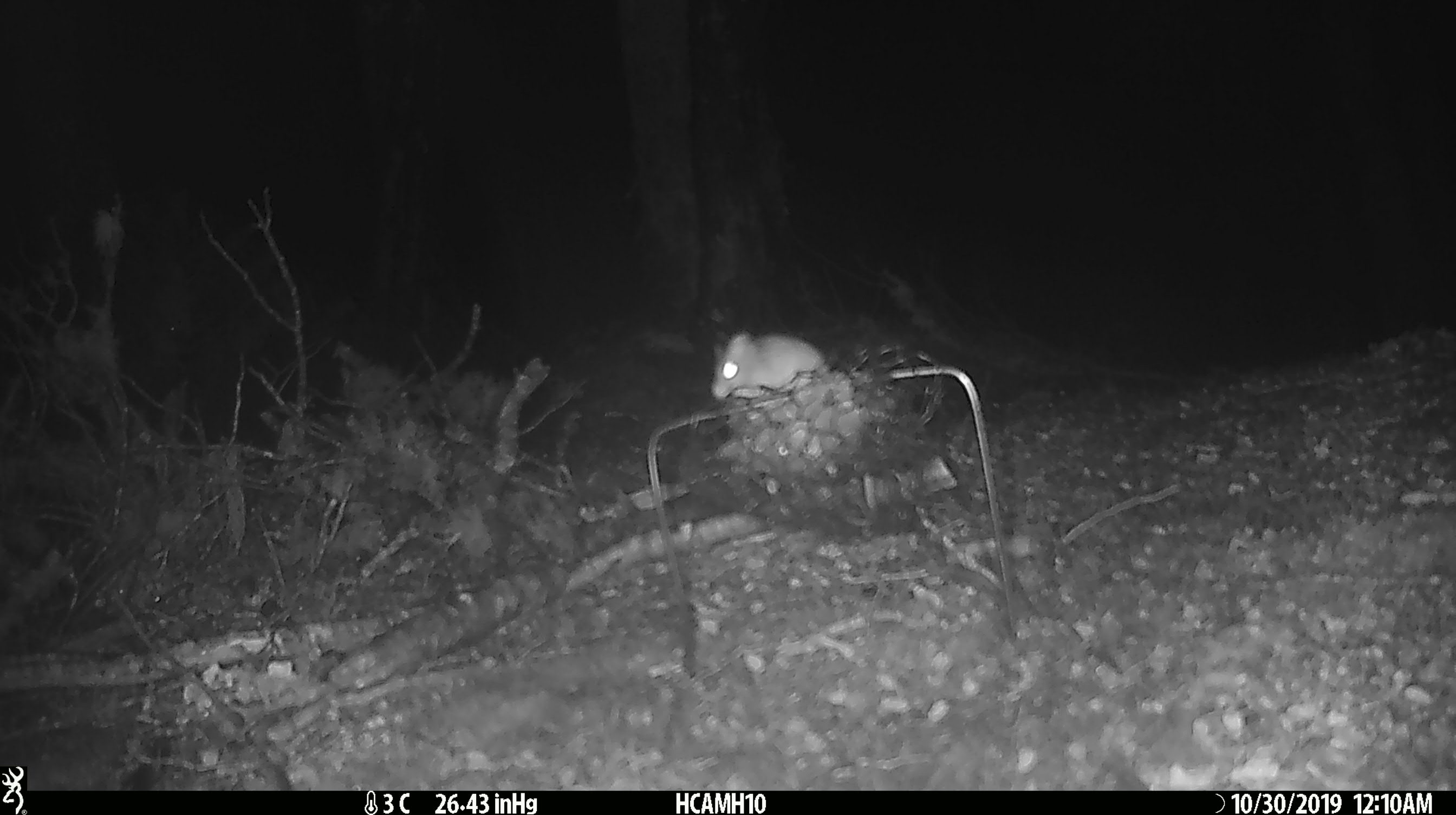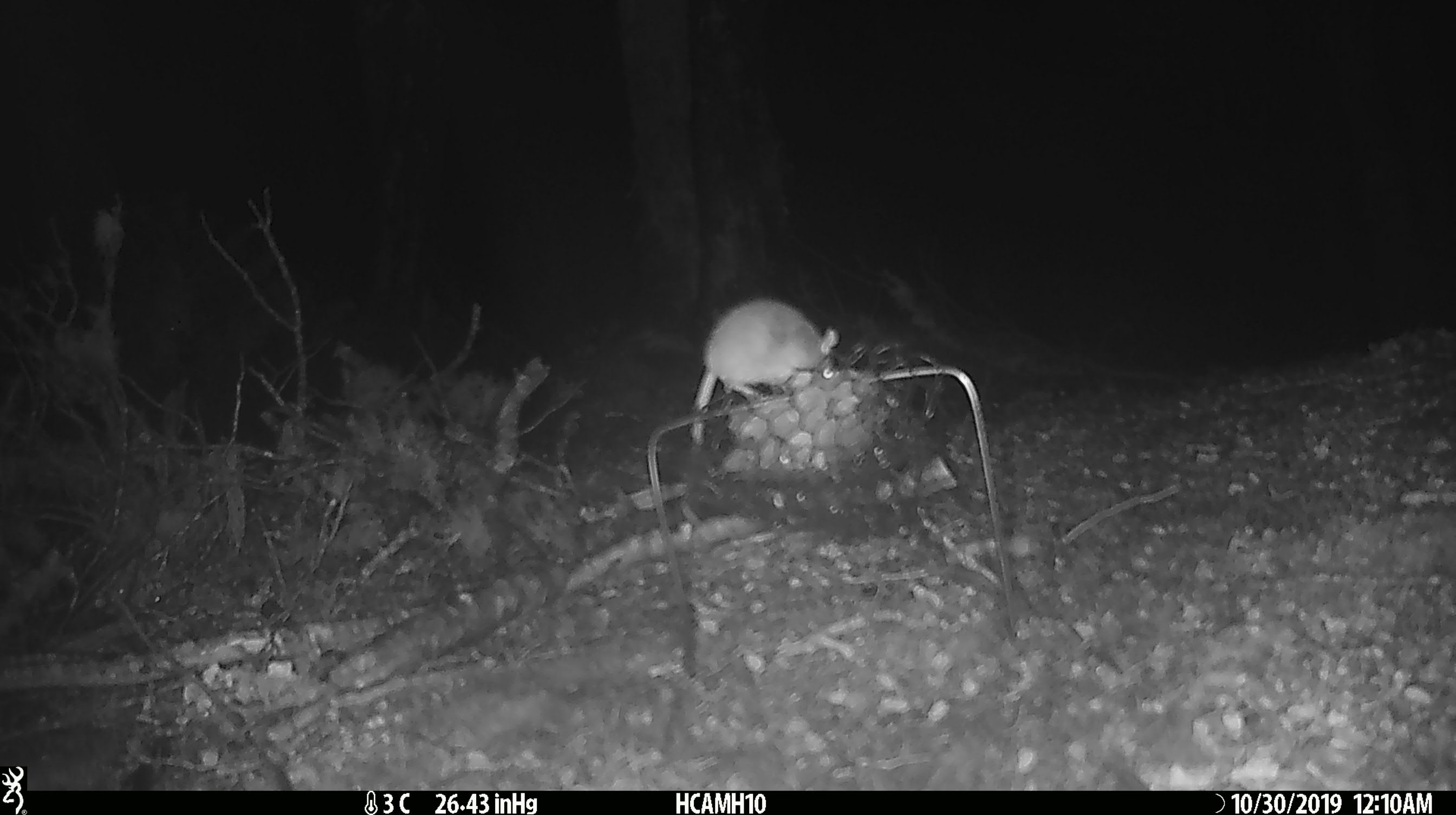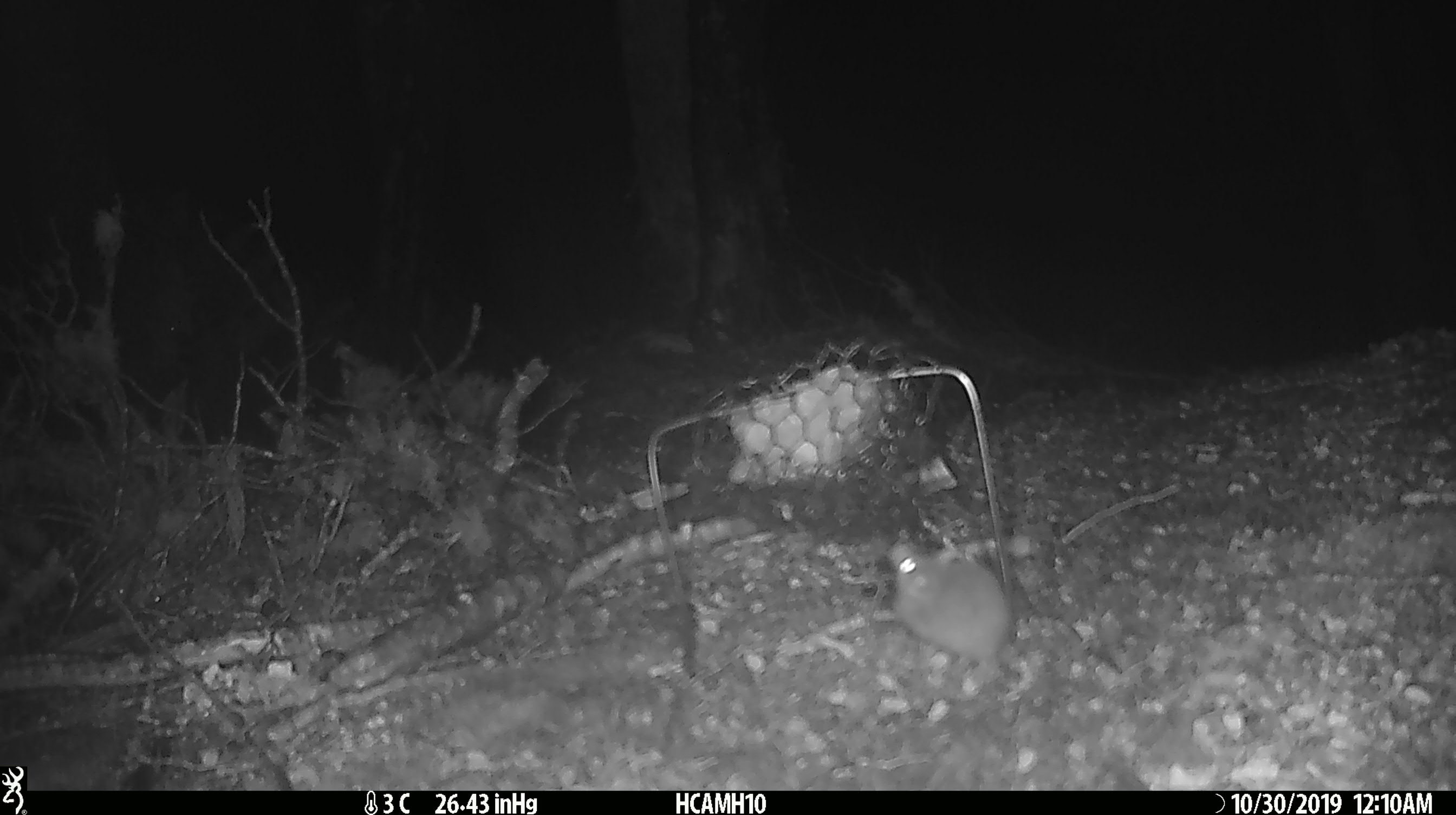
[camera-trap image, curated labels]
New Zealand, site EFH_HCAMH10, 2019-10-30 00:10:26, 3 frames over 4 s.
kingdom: Animalia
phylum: Chordata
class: Mammalia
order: Rodentia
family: Muridae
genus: Mus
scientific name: Mus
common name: mouse